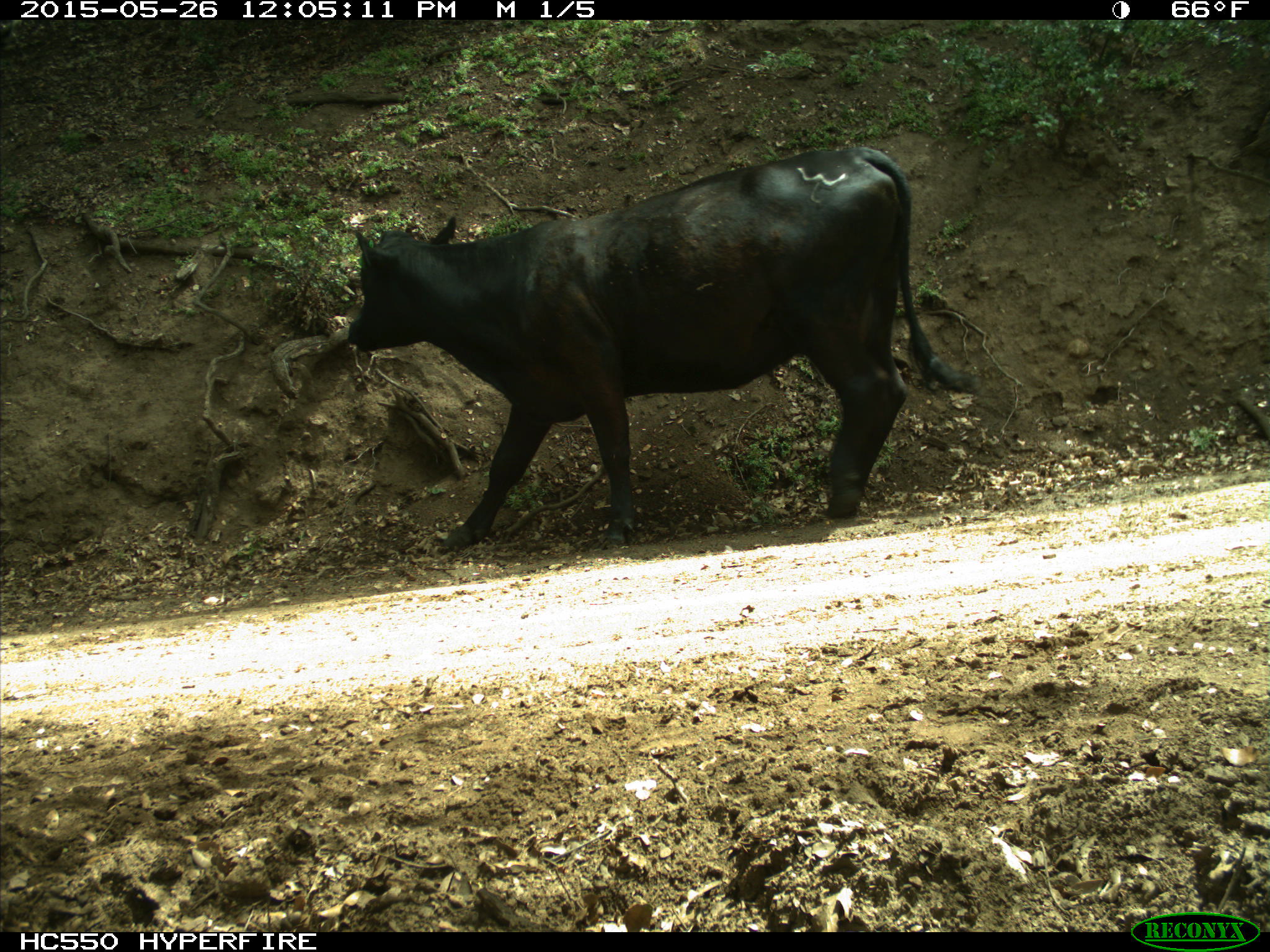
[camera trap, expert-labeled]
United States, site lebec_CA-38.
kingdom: Animalia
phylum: Chordata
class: Mammalia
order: Artiodactyla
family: Bovidae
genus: Bos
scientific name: Bos taurus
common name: domestic cow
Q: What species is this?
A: Bos taurus (domestic cow).